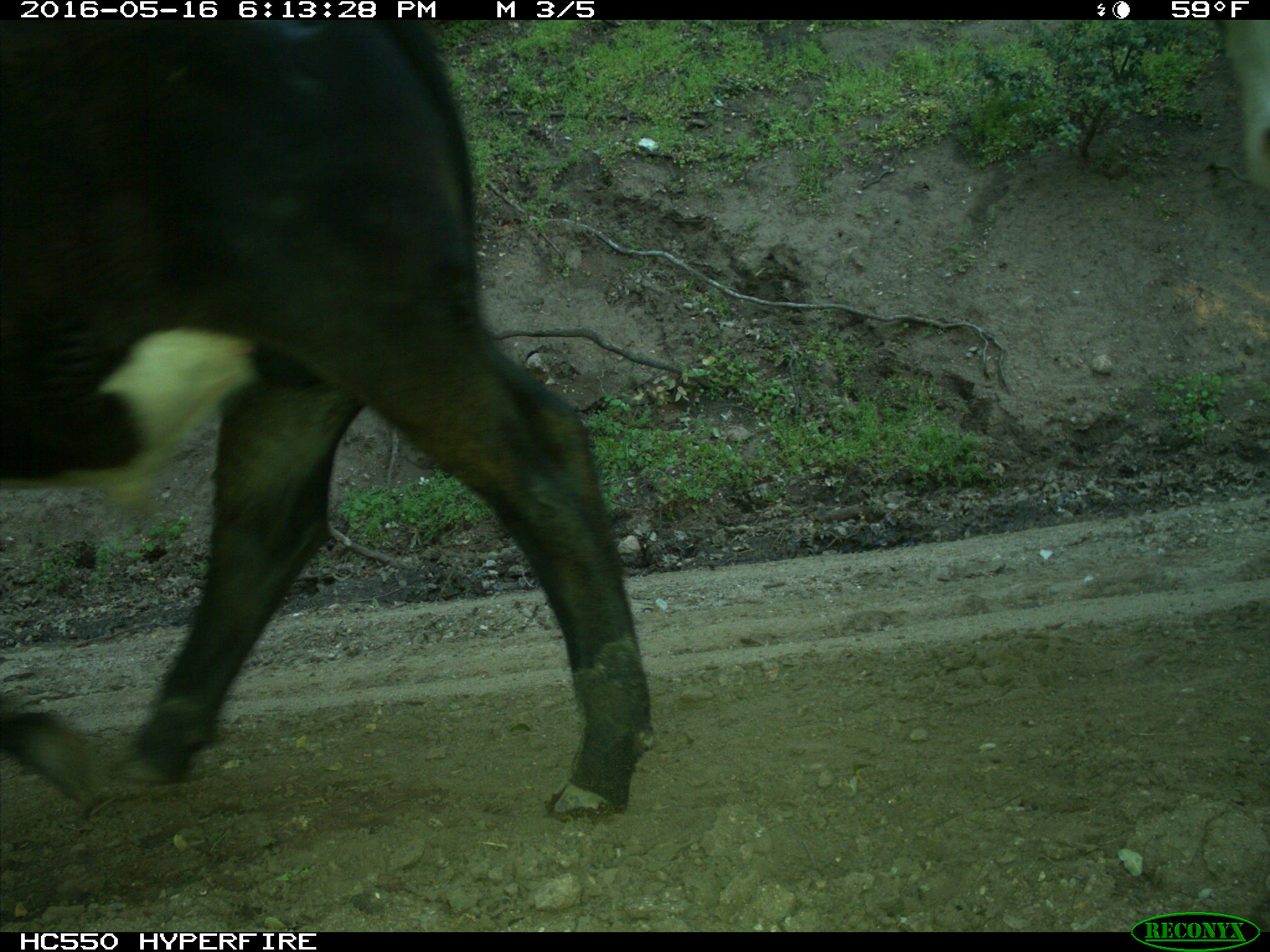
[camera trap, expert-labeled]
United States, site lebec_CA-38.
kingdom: Animalia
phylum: Chordata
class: Mammalia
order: Artiodactyla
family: Bovidae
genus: Bos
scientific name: Bos taurus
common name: domestic cow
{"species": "Bos taurus (domestic cow)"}